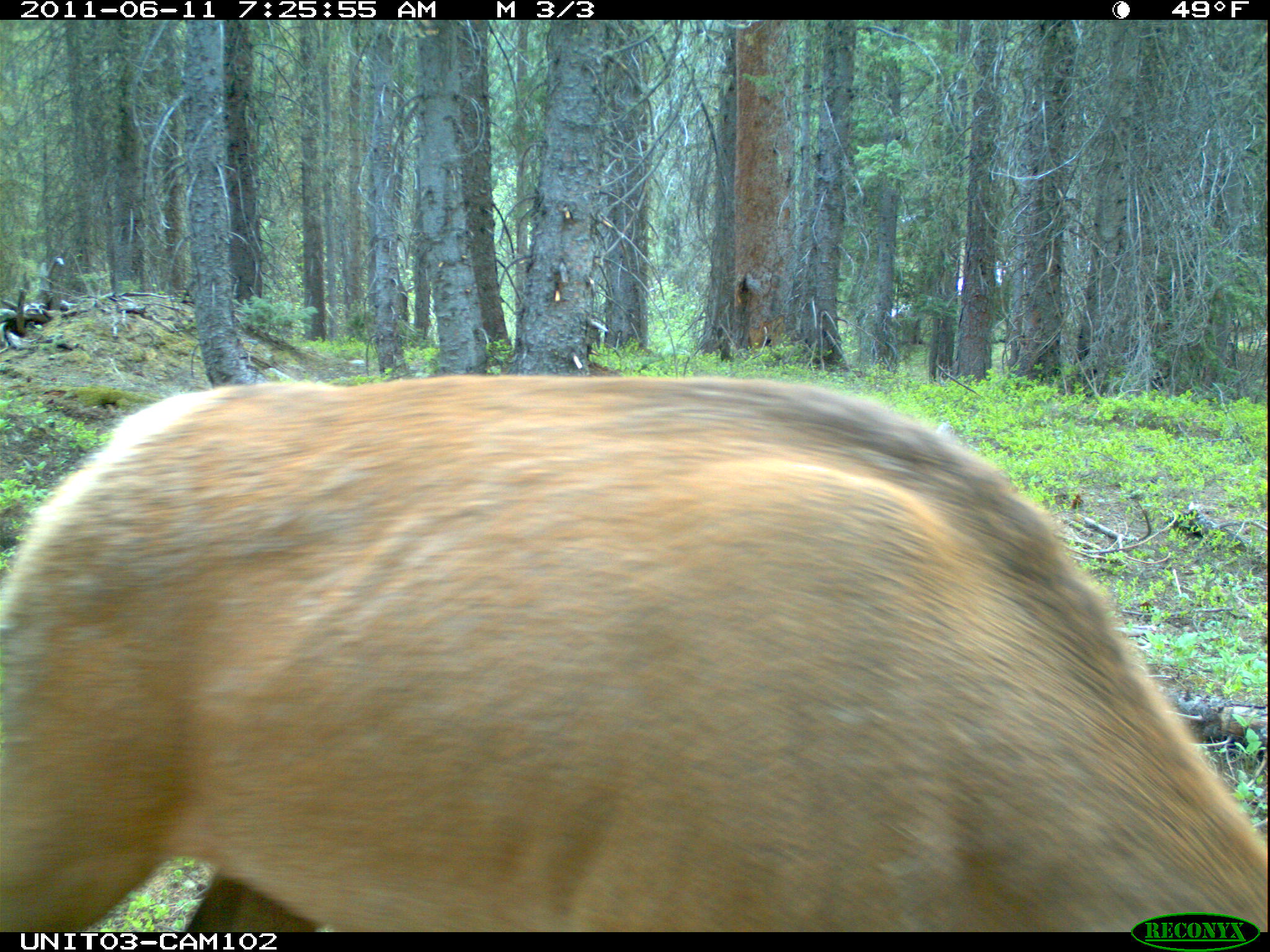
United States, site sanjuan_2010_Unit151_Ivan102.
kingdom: Animalia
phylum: Chordata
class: Mammalia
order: Artiodactyla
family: Cervidae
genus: Cervus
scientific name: Cervus elaphus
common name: red deer